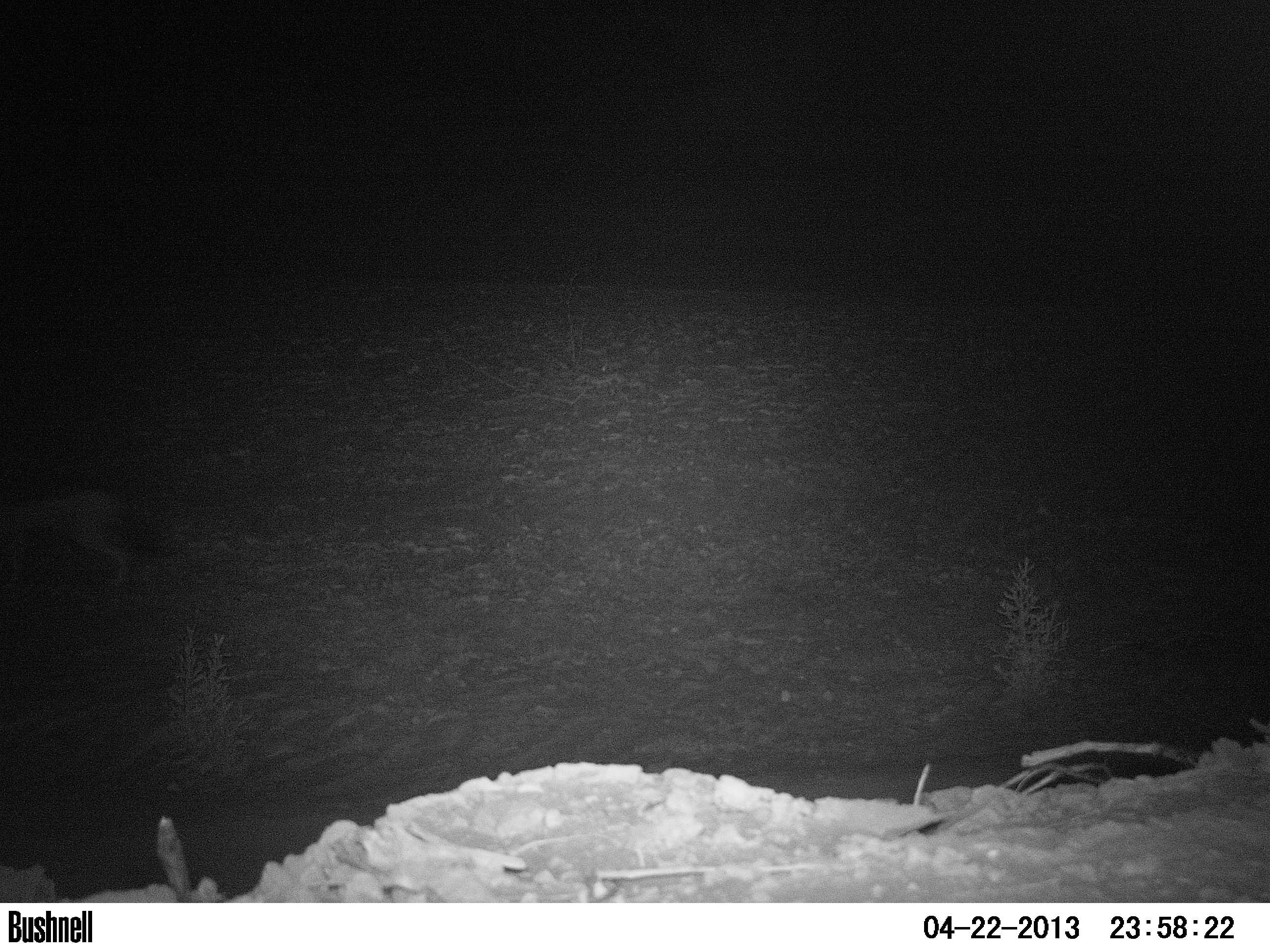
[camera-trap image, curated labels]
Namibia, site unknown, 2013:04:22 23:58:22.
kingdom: Animalia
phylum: Chordata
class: Mammalia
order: Carnivora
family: Canidae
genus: Lupulella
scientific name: Lupulella mesomelas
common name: black-backed jackal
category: canis mesomelas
Canis mesomelas (black-backed jackal) (Lupulella mesomelas).